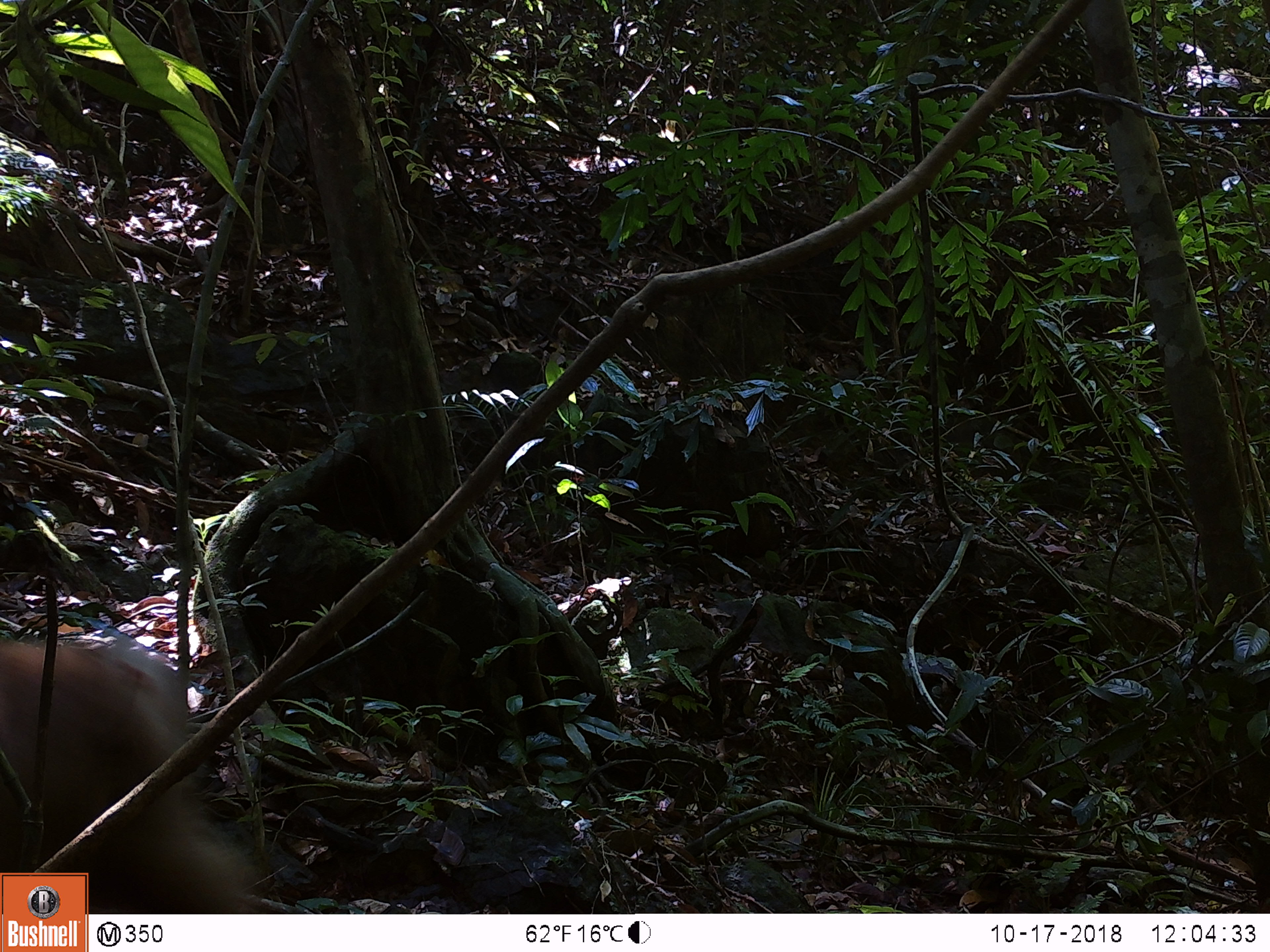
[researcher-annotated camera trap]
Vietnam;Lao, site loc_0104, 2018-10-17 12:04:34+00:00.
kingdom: Animalia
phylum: Chordata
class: Mammalia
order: Primates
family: Cercopithecidae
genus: Macaca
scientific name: Macaca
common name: macaque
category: unidentified macaque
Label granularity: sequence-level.